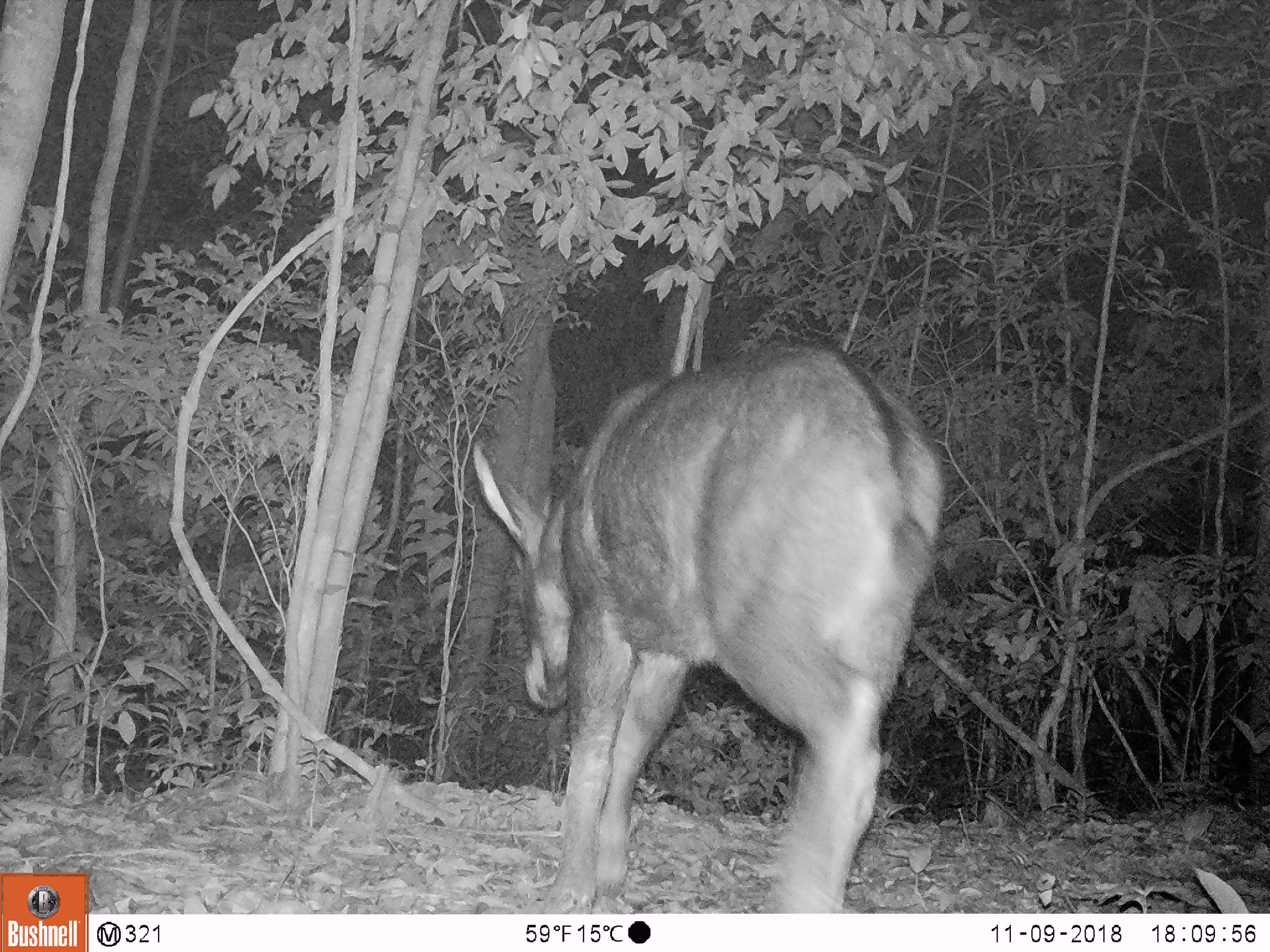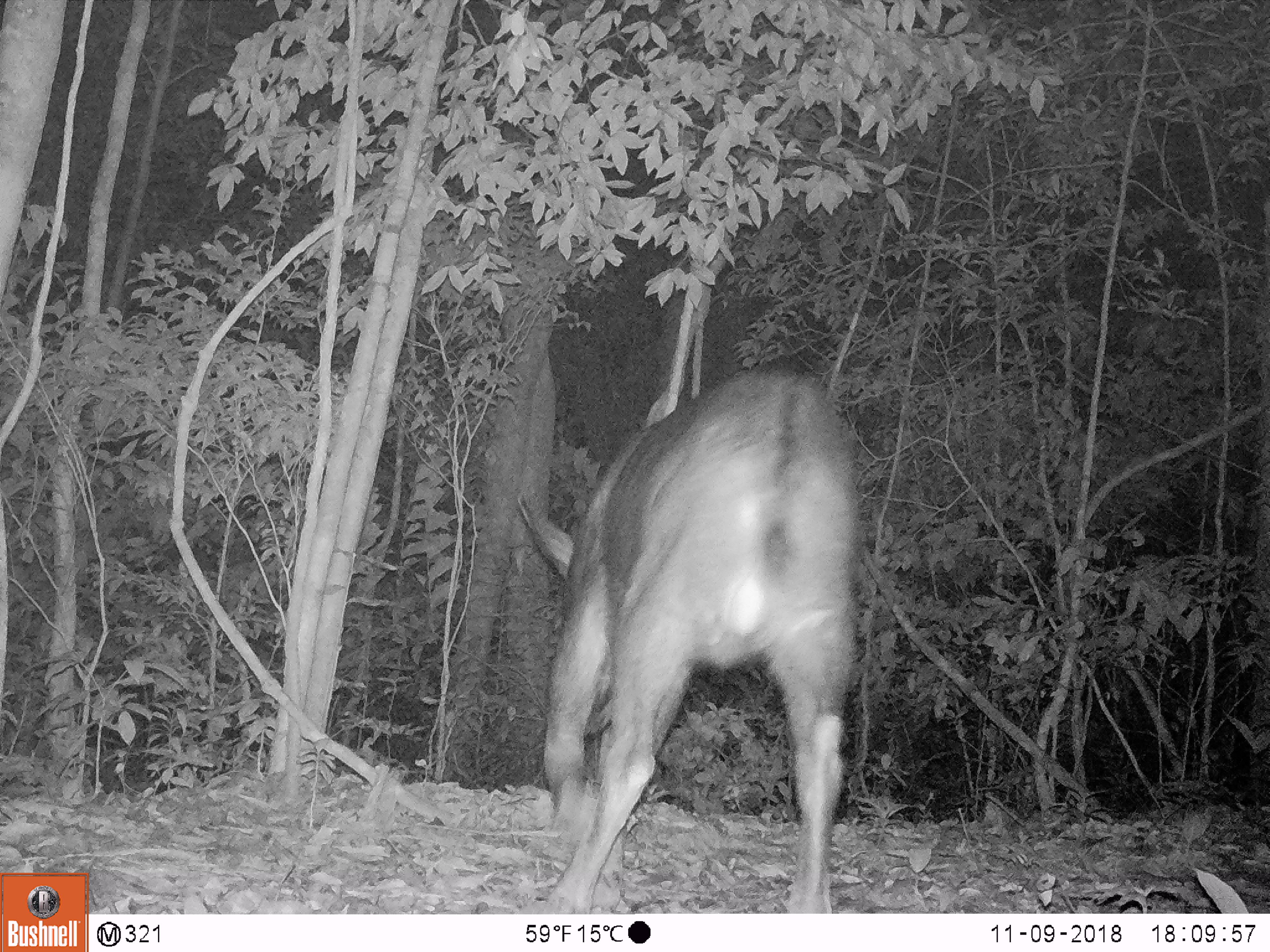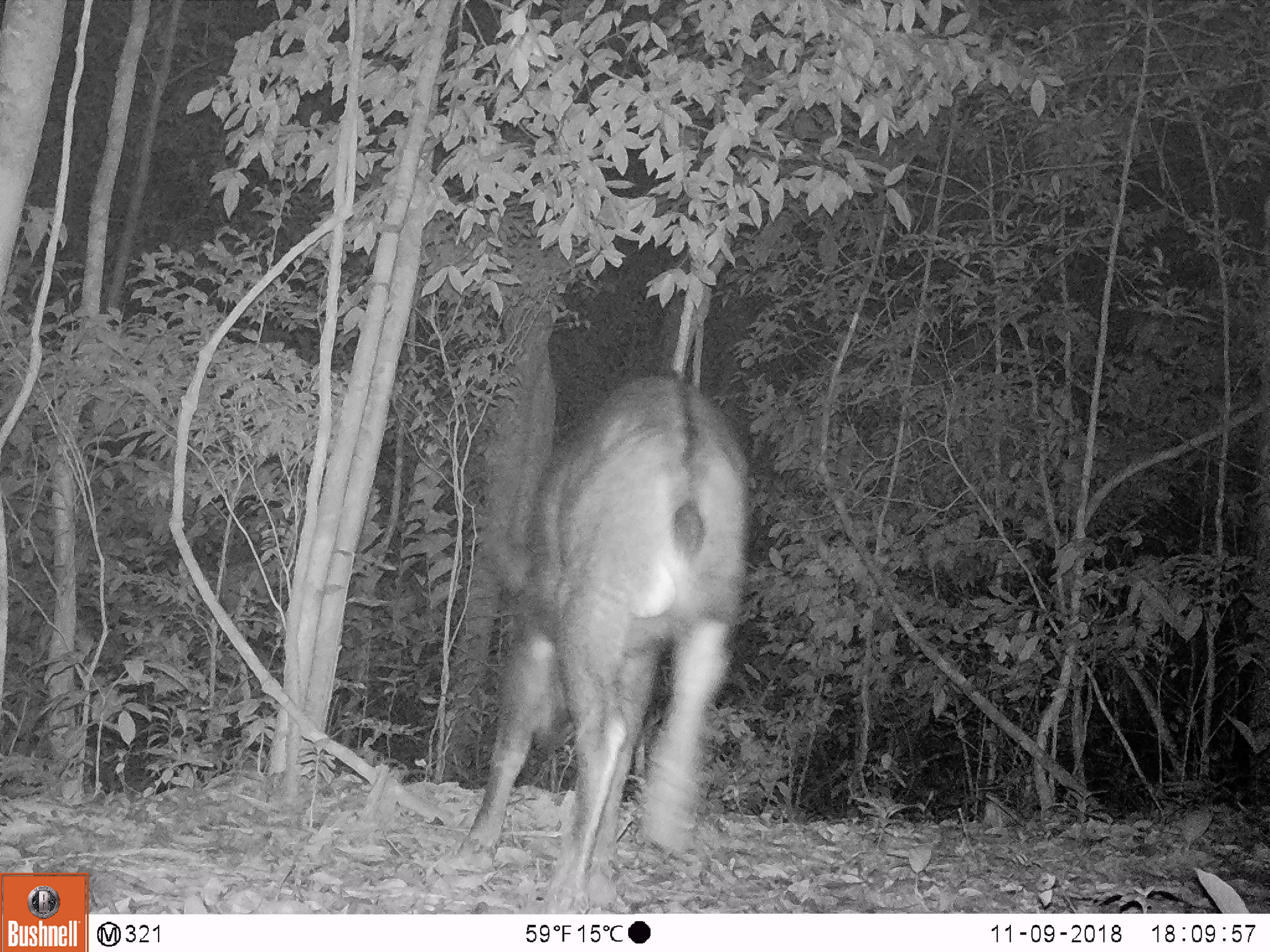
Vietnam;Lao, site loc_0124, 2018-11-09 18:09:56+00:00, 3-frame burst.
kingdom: Animalia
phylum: Chordata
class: Mammalia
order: Artiodactyla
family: Bovidae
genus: Capricornis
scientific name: Capricornis sumatraensis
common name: chinese serow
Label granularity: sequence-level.